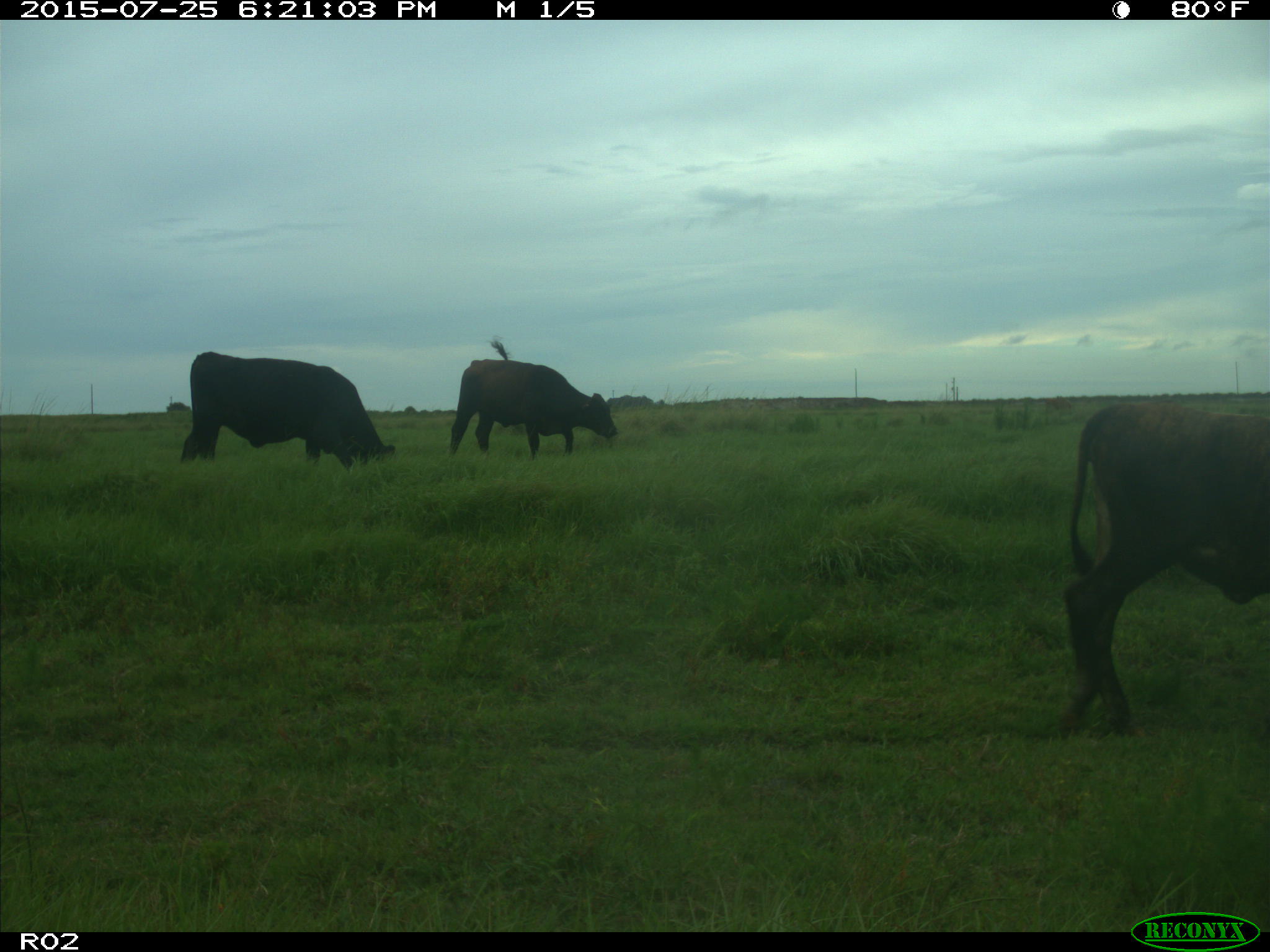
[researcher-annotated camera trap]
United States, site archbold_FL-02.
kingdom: Animalia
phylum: Chordata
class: Mammalia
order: Artiodactyla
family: Bovidae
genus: Bos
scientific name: Bos taurus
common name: domestic cow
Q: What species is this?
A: Bos taurus (domestic cow).